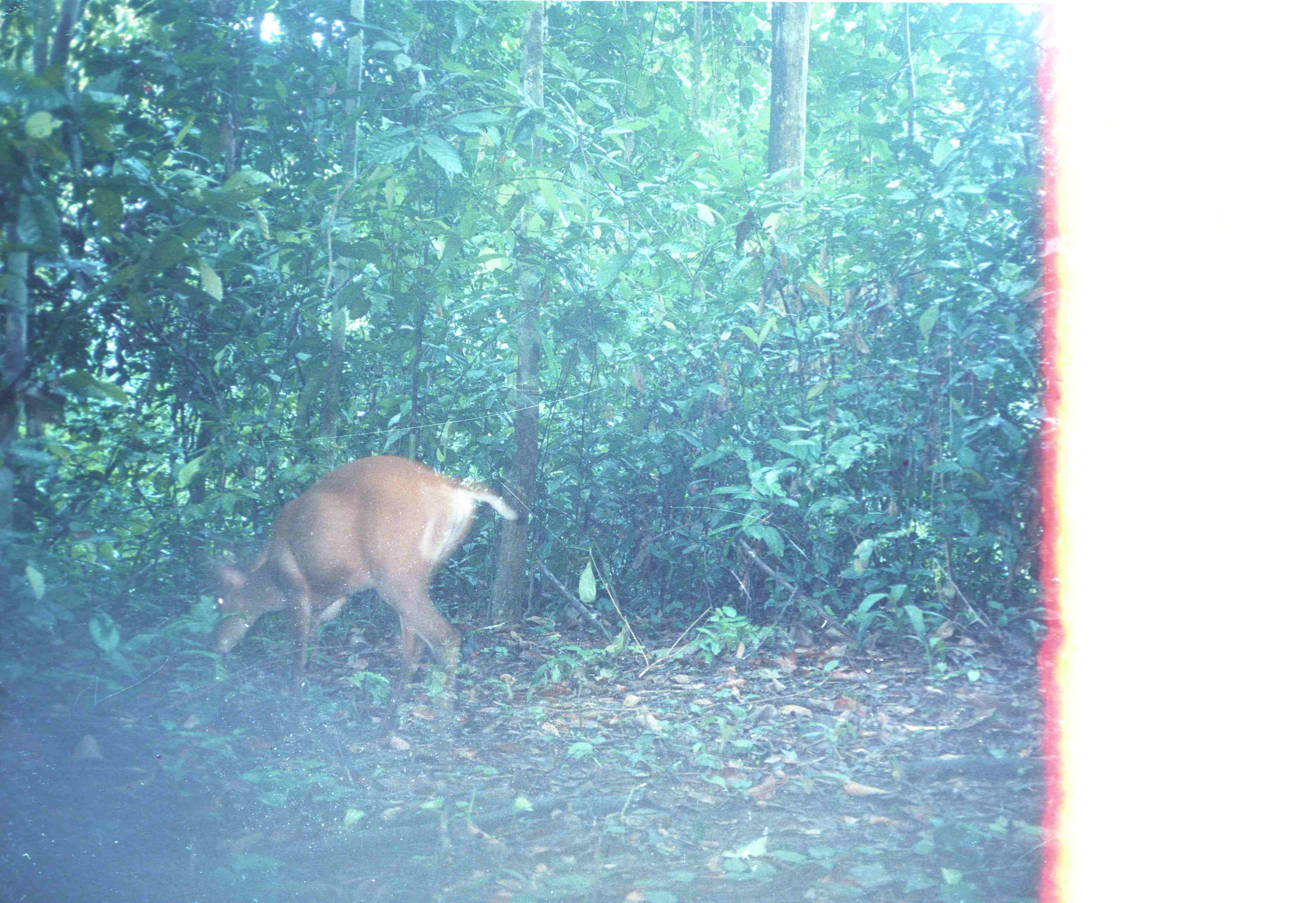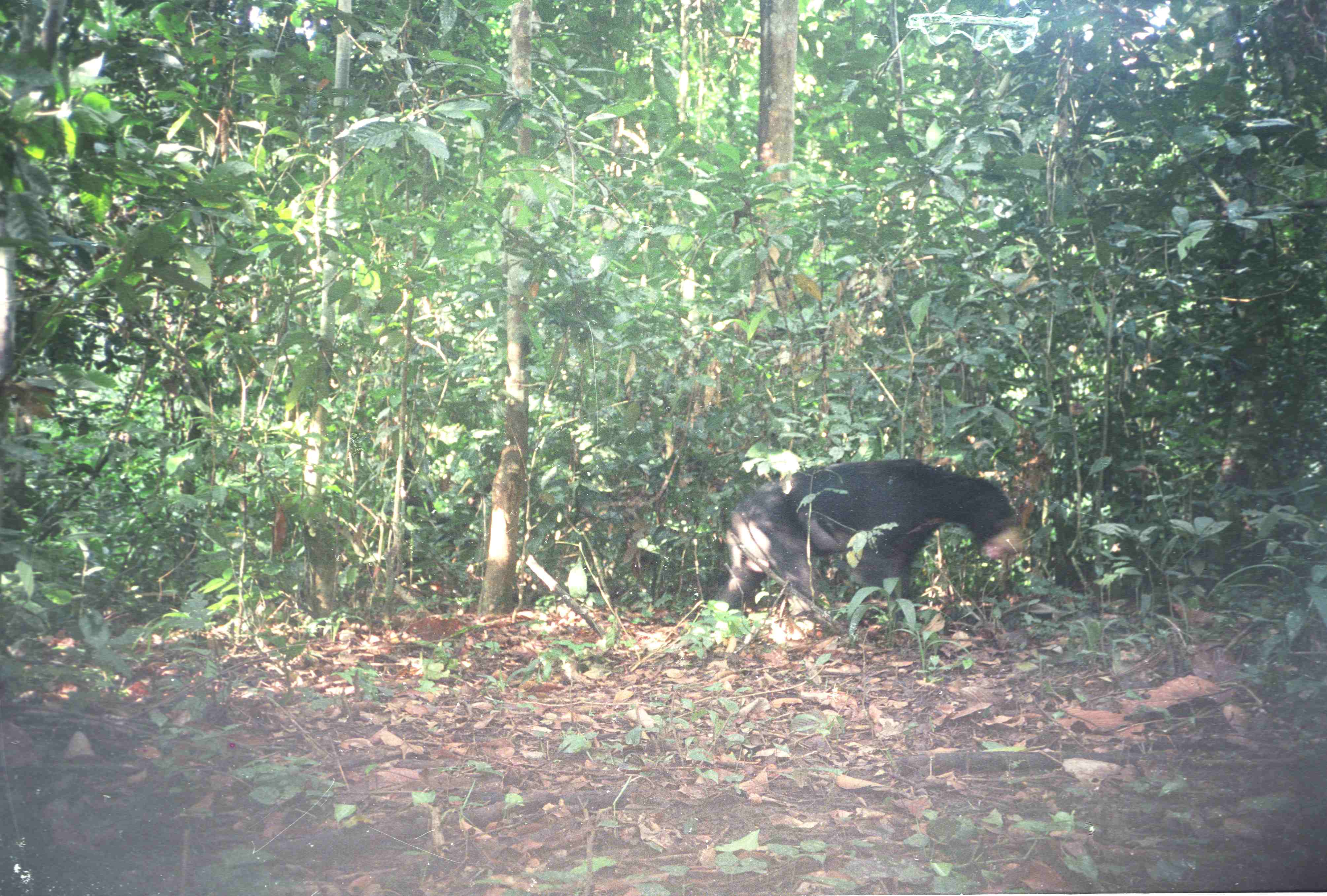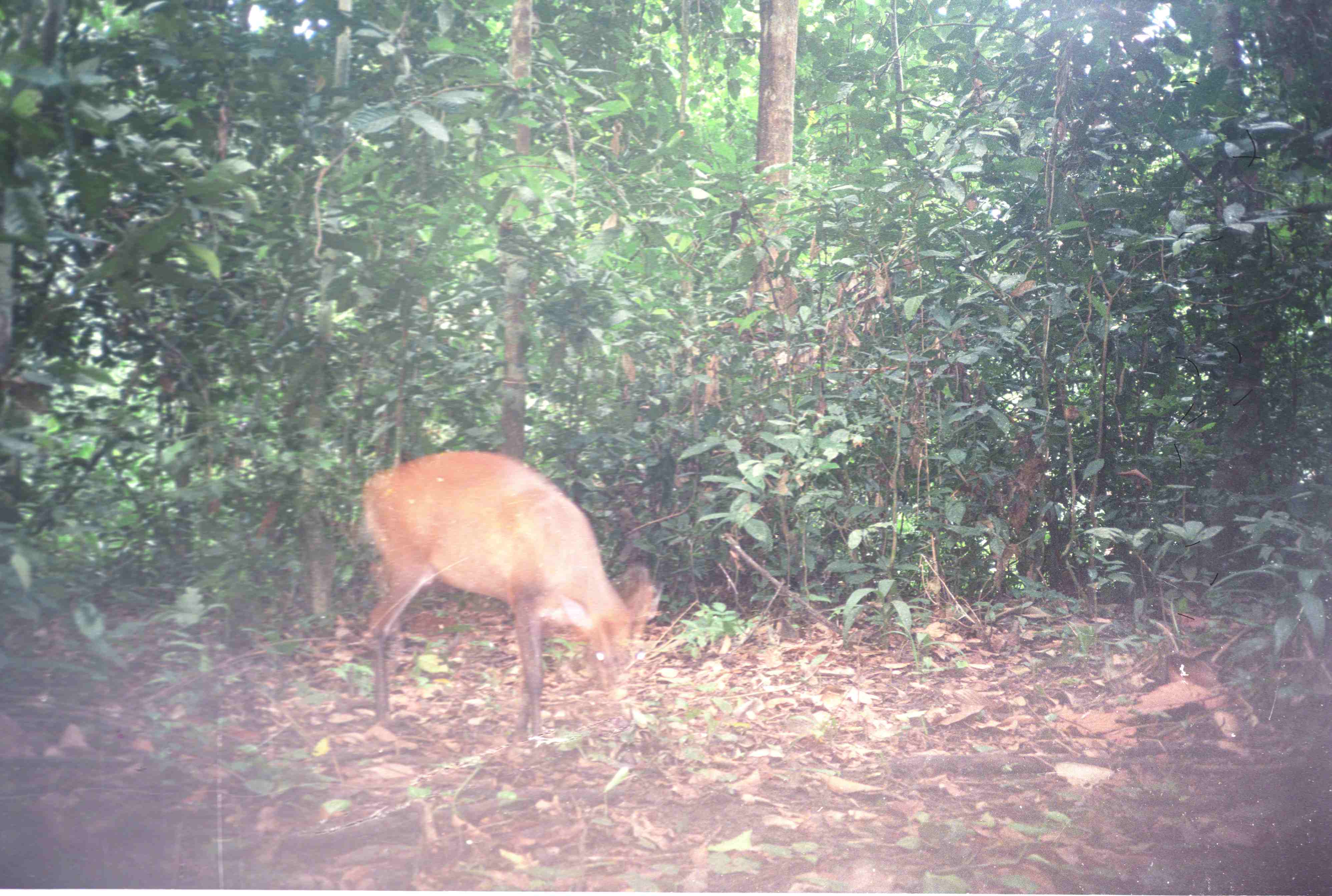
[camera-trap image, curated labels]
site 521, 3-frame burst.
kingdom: Animalia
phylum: Chordata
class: Mammalia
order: Artiodactyla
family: Cervidae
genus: Muntiacus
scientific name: Muntiacus muntjak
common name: southern red muntjac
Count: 1.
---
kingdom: Animalia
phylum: Chordata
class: Mammalia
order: Carnivora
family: Ursidae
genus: Helarctos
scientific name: Helarctos malayanus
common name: sun bear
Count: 1.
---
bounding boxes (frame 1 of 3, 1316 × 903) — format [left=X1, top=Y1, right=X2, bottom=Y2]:
muntiacus muntjak: [left=203, top=455, right=516, bottom=740]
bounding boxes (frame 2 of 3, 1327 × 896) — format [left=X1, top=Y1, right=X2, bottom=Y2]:
helarctos malayanus: [left=714, top=459, right=1026, bottom=637]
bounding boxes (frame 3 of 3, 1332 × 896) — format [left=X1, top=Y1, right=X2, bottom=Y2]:
muntiacus muntjak: [left=352, top=446, right=662, bottom=748]